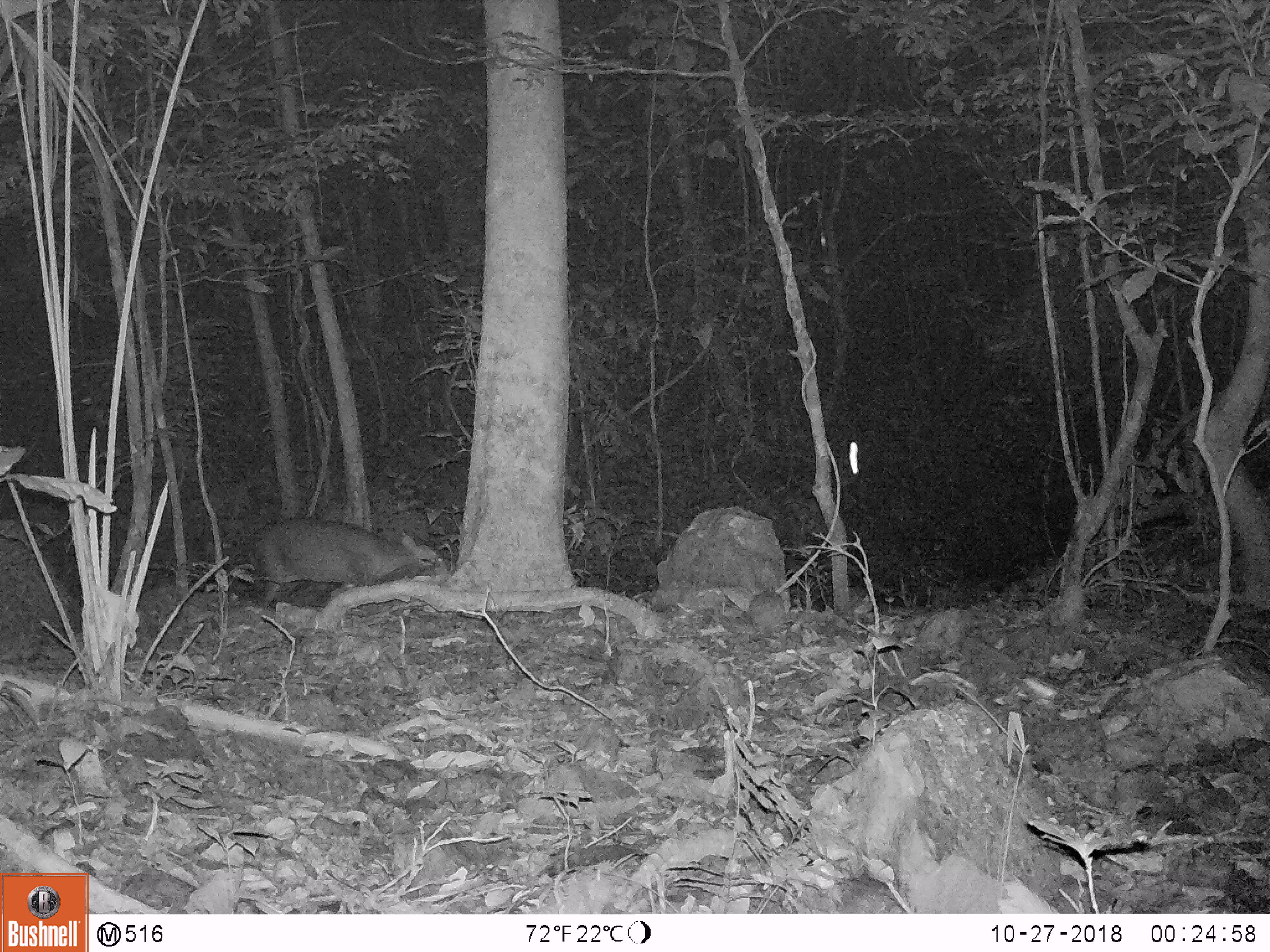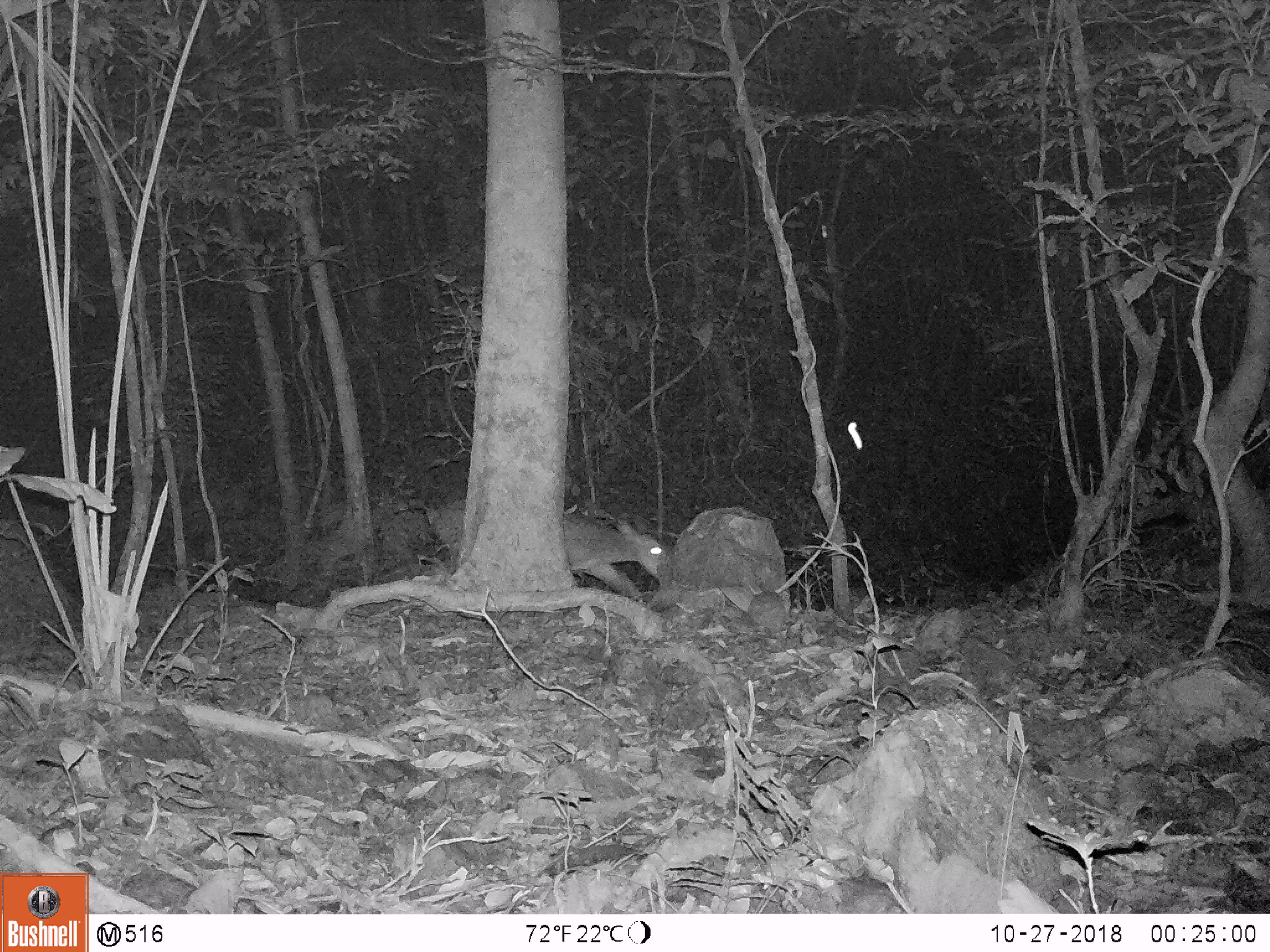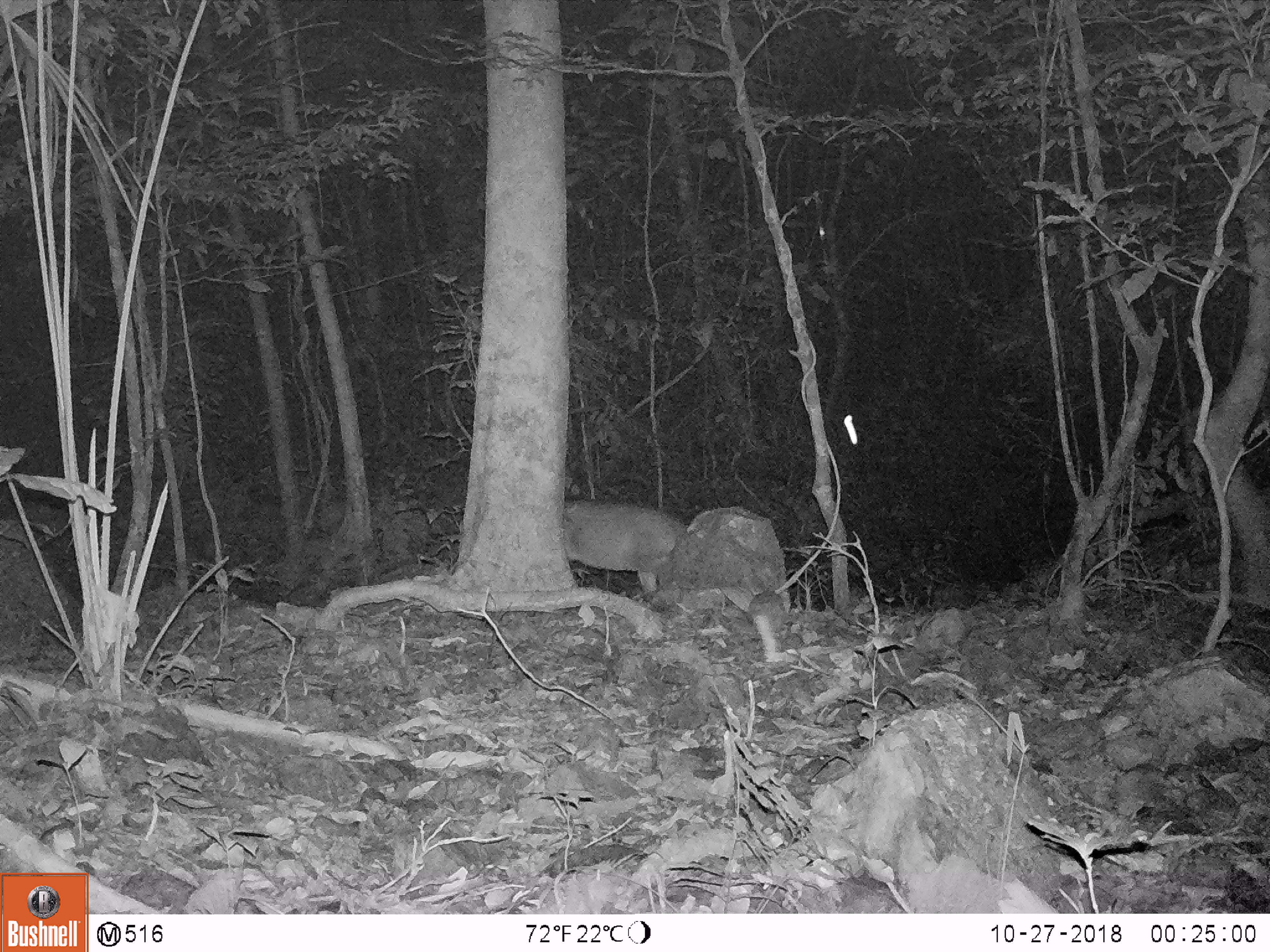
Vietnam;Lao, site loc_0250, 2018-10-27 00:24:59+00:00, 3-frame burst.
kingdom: Animalia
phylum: Chordata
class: Mammalia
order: Artiodactyla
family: Cervidae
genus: Muntiacus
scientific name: Muntiacus vuquangensis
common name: large-antlered muntjac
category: large antlered muntjac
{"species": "large antlered muntjac (large-antlered muntjac) (Muntiacus vuquangensis)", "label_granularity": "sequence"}